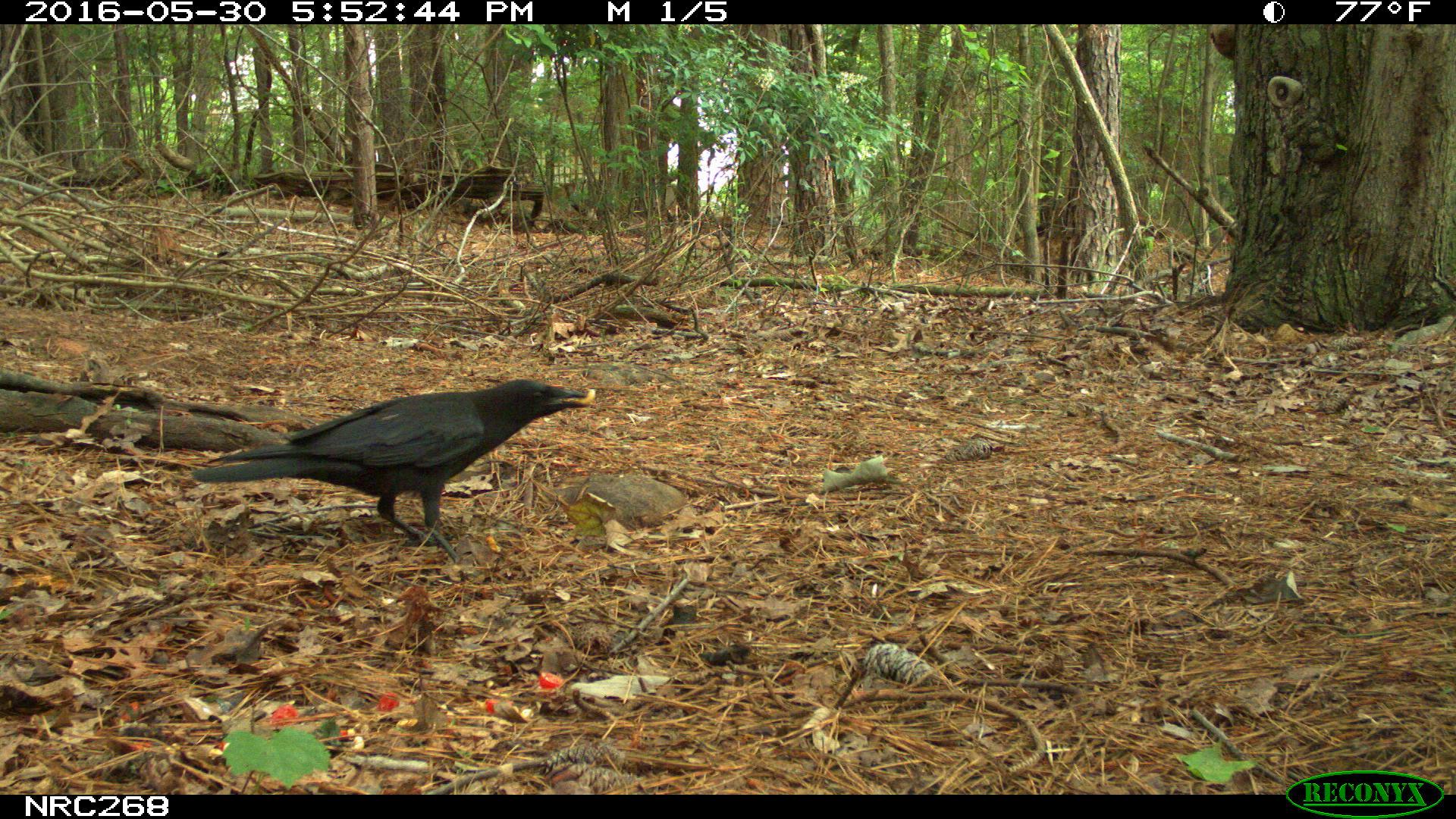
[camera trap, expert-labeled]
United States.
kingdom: Animalia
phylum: Chordata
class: Aves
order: Passeriformes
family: Corvidae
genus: Corvus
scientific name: Corvus brachyrhynchos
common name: american crow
American Crow (Corvus brachyrhynchos).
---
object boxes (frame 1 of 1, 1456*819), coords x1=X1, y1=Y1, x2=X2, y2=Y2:
American Crow: x1=187, y1=370, x2=587, y2=549